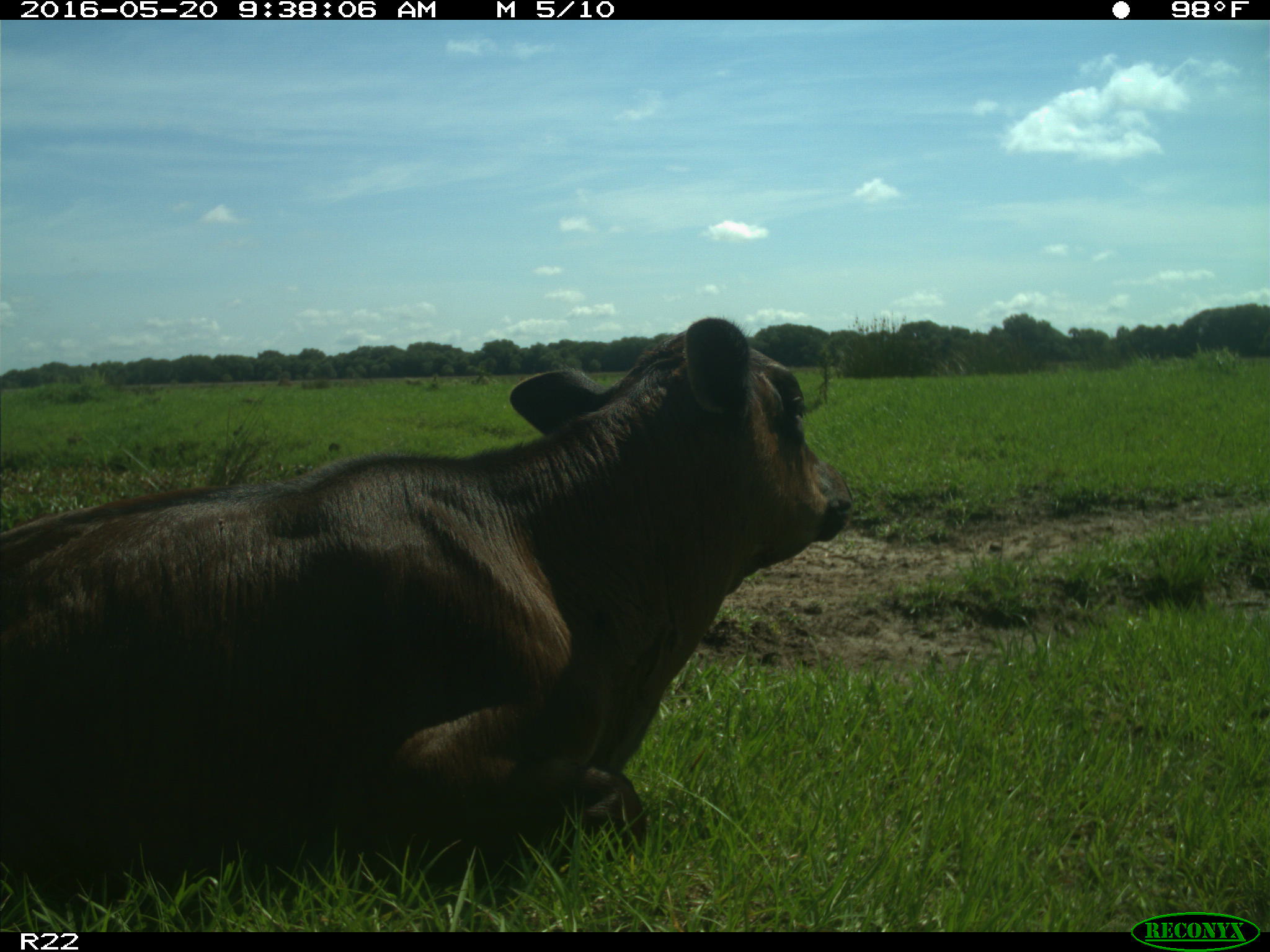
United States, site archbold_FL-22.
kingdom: Animalia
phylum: Chordata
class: Mammalia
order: Artiodactyla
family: Bovidae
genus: Bos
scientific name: Bos taurus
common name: domestic cow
Bos taurus (domestic cow).